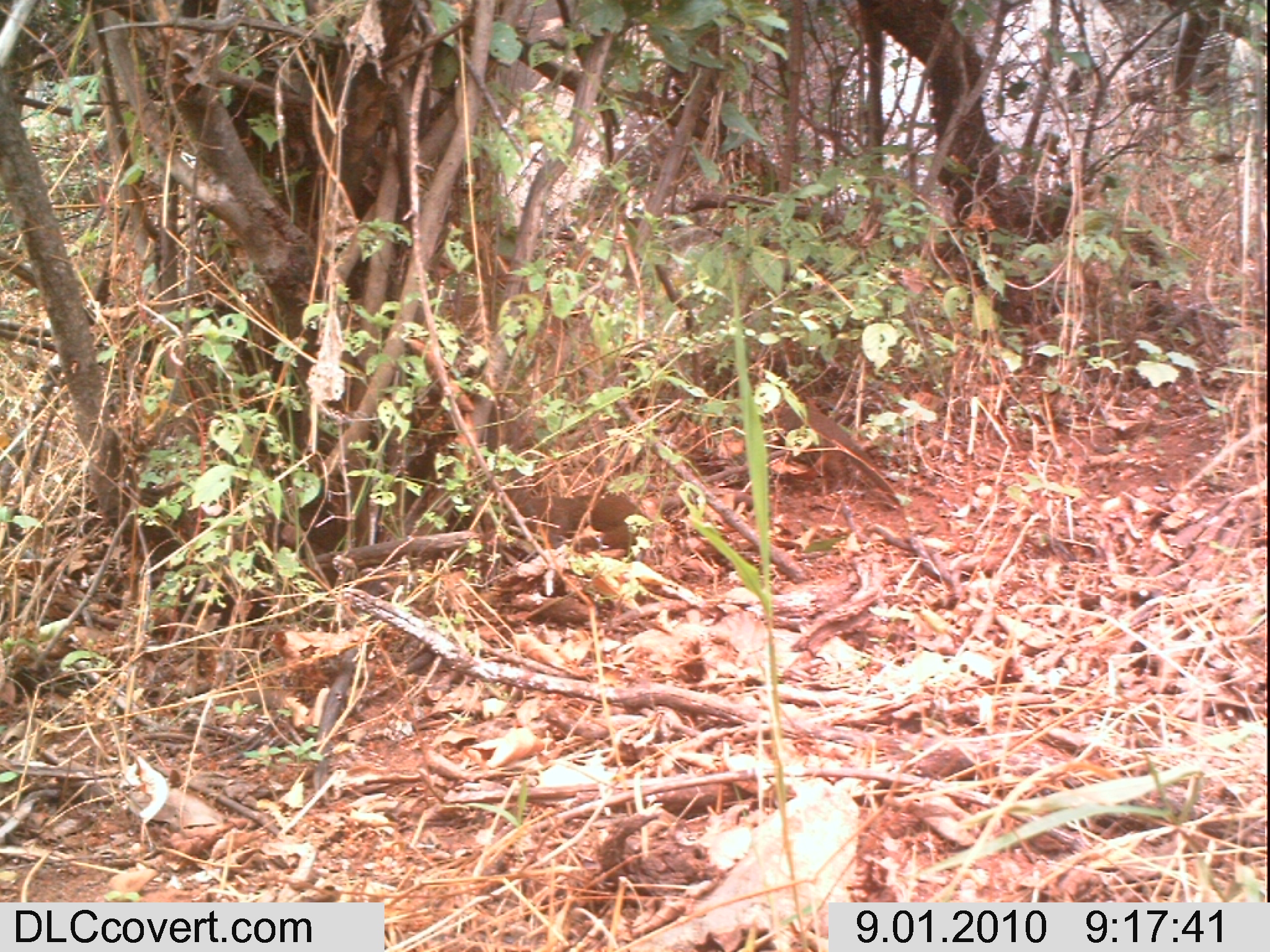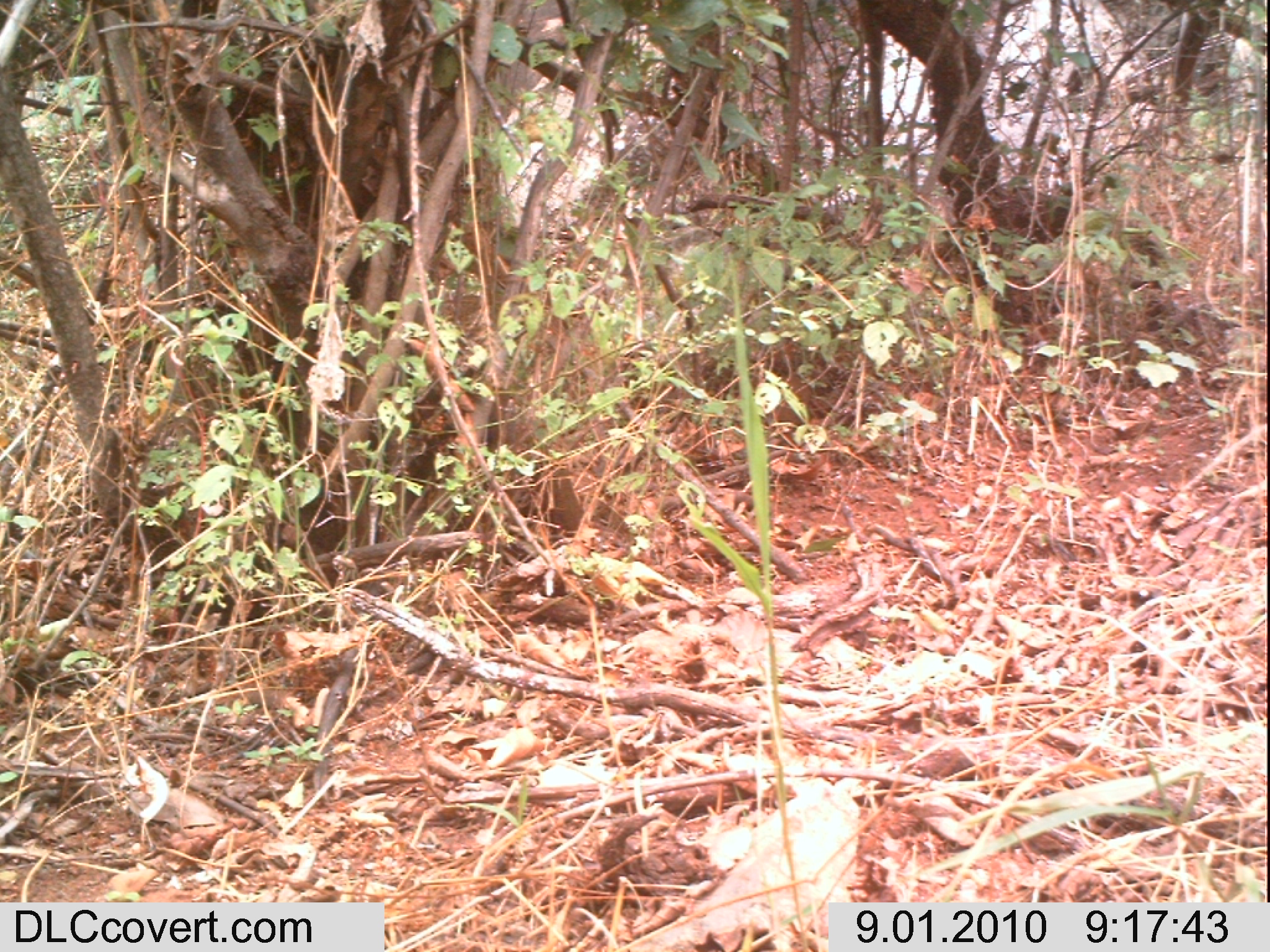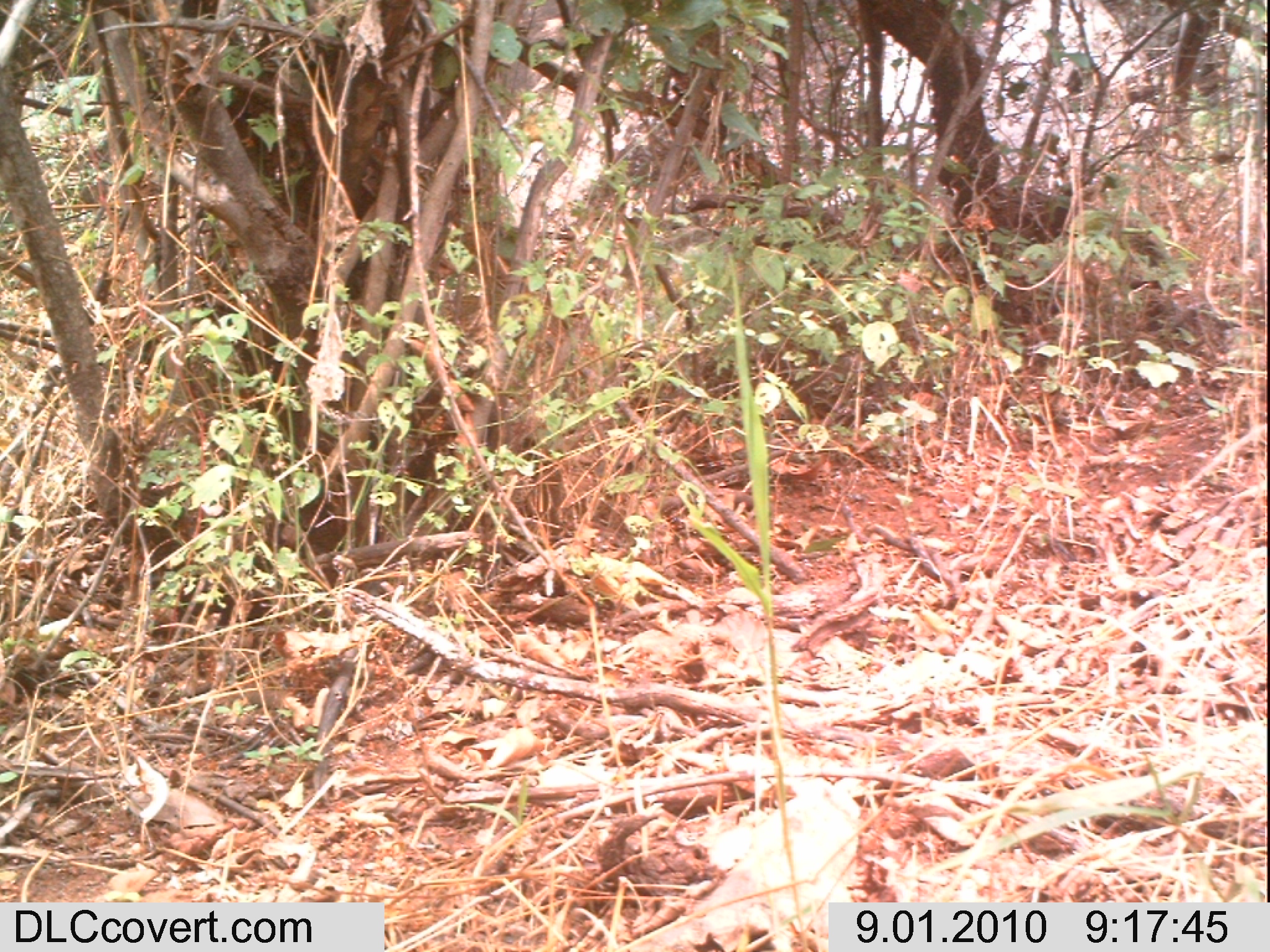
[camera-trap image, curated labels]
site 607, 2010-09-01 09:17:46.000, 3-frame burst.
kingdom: Animalia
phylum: Chordata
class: Mammalia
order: Carnivora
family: Herpestidae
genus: Helogale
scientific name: Helogale parvula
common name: common dwarf mongoose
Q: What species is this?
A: Helogale parvula (common dwarf mongoose).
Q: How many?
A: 2.